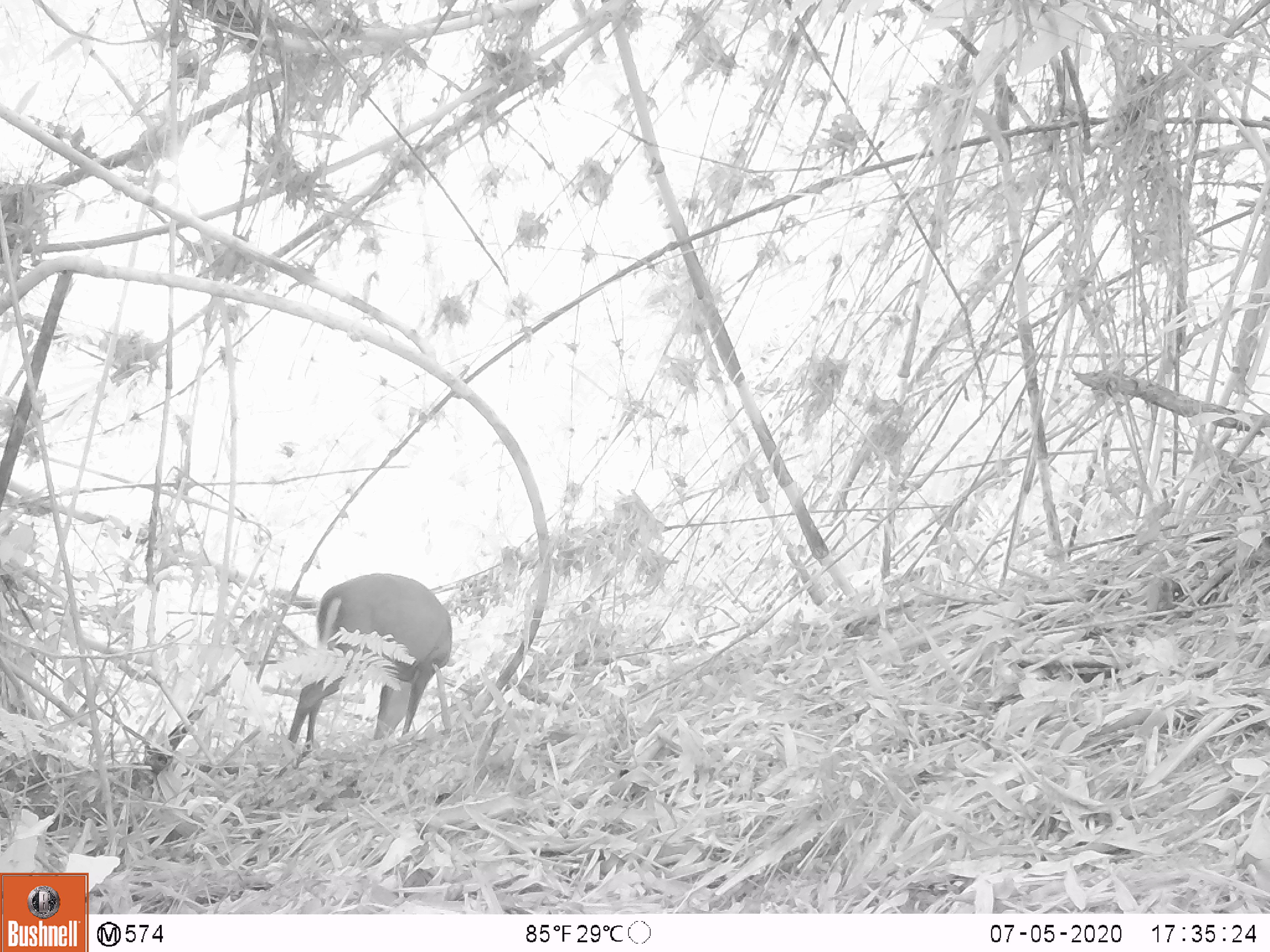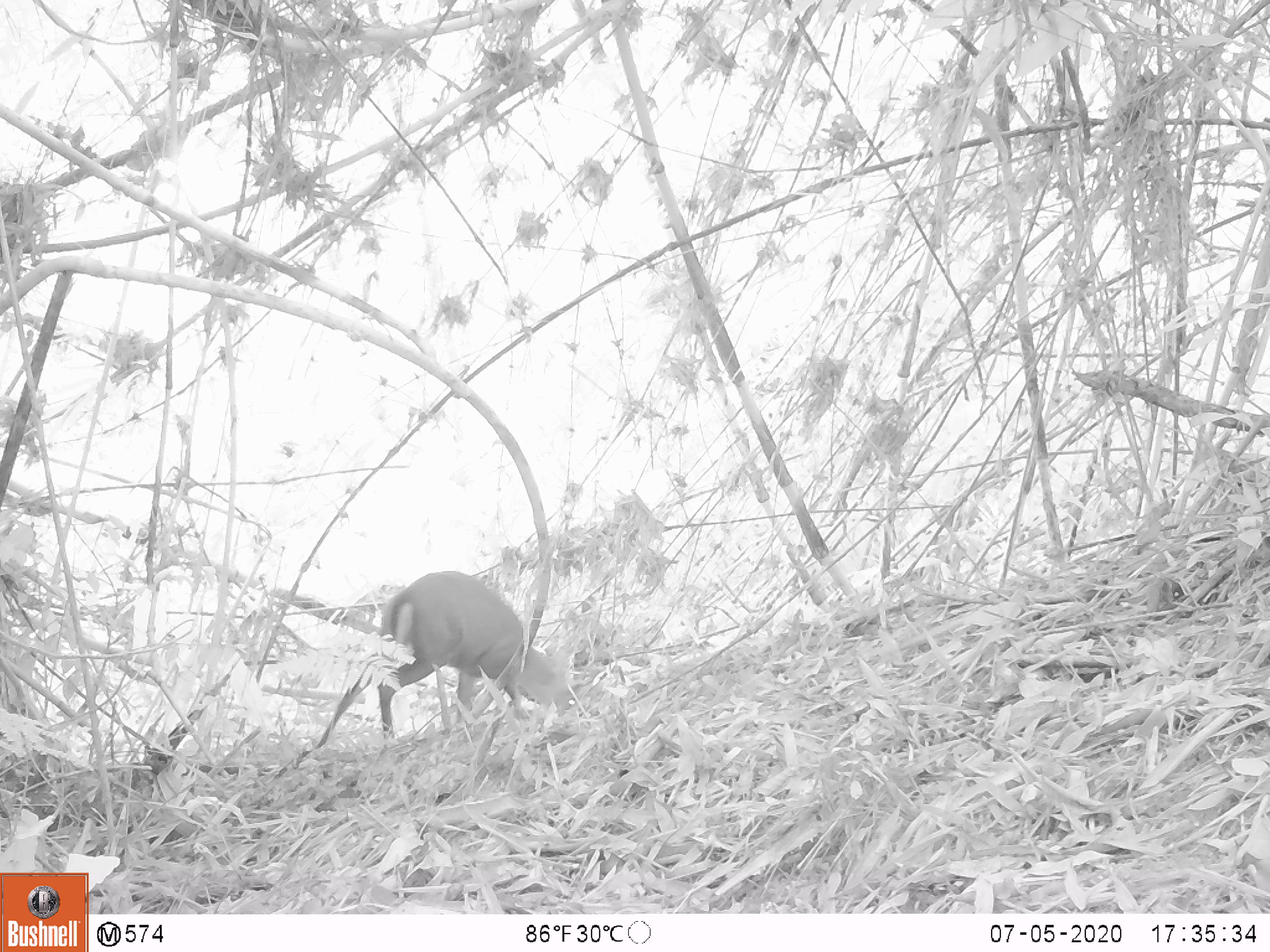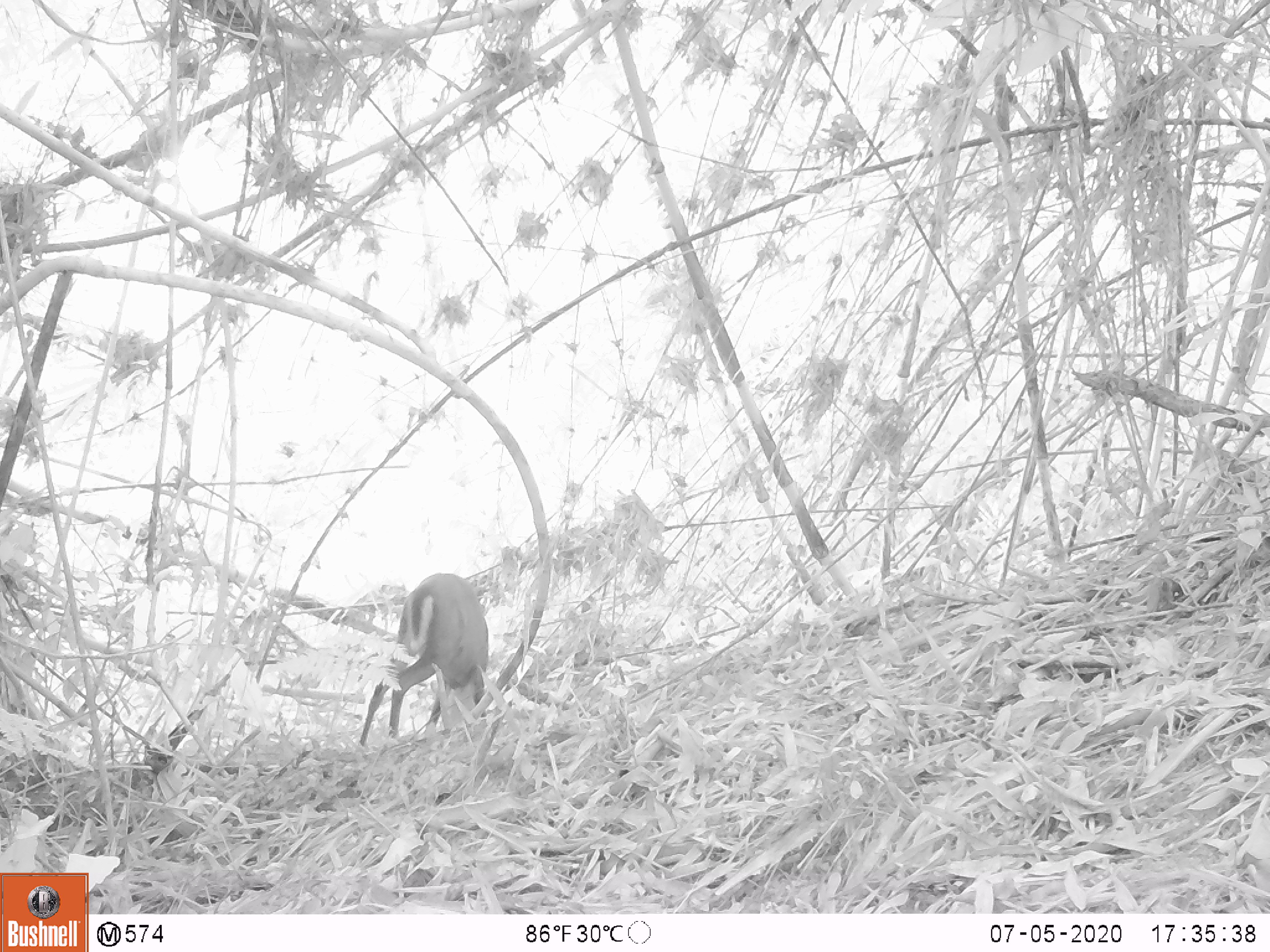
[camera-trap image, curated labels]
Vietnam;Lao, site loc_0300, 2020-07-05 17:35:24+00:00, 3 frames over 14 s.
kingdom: Animalia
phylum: Chordata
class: Mammalia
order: Artiodactyla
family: Cervidae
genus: Muntiacus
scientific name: Muntiacus rooseveltorum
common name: roosevelt's muntjac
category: roosevelts muntjac group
Roosevelts muntjac group (roosevelt's muntjac) (Muntiacus rooseveltorum). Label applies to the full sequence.